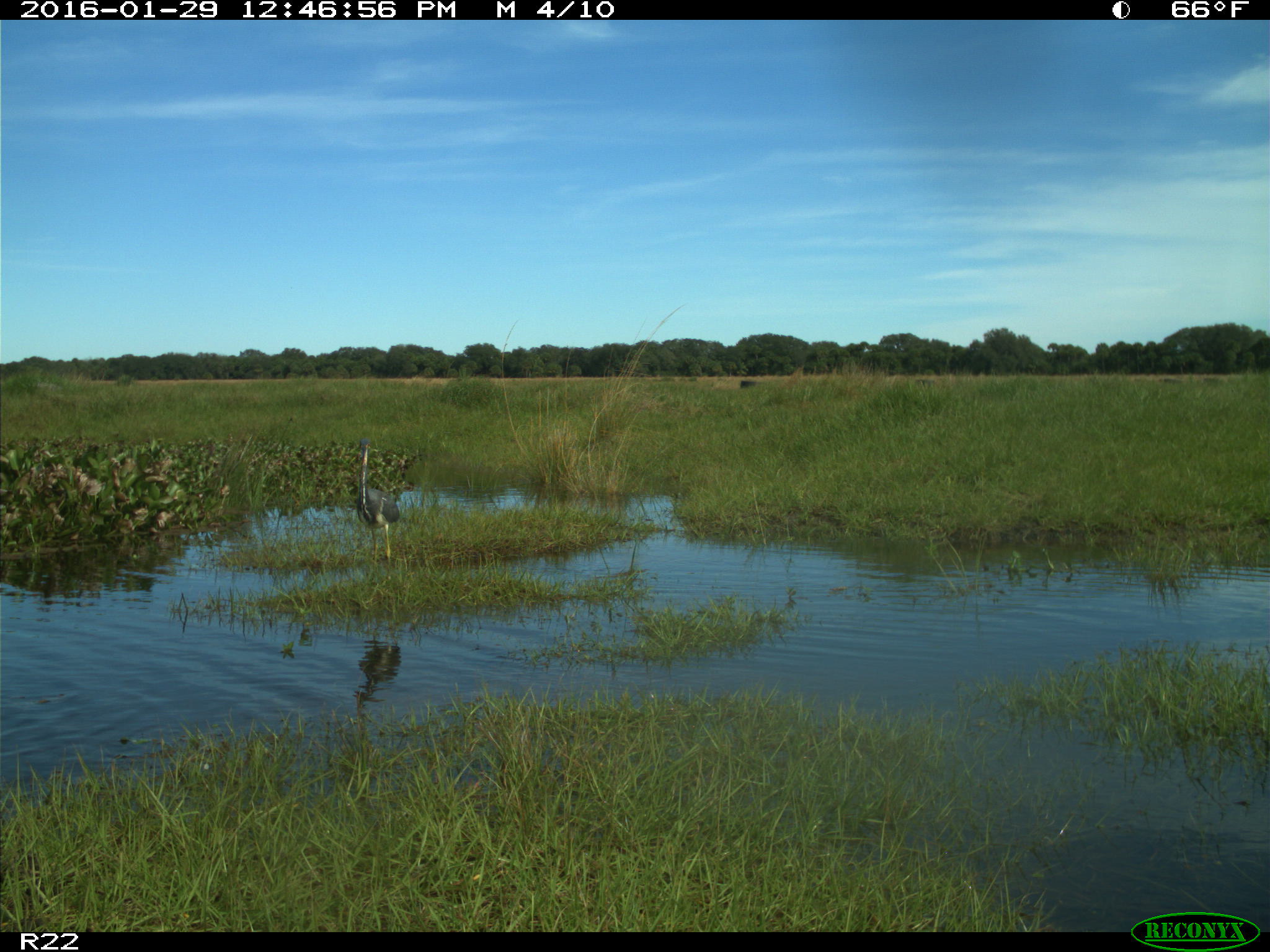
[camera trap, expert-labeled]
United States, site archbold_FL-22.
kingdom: Animalia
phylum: Chordata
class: Aves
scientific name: Aves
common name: birds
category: unidentified bird